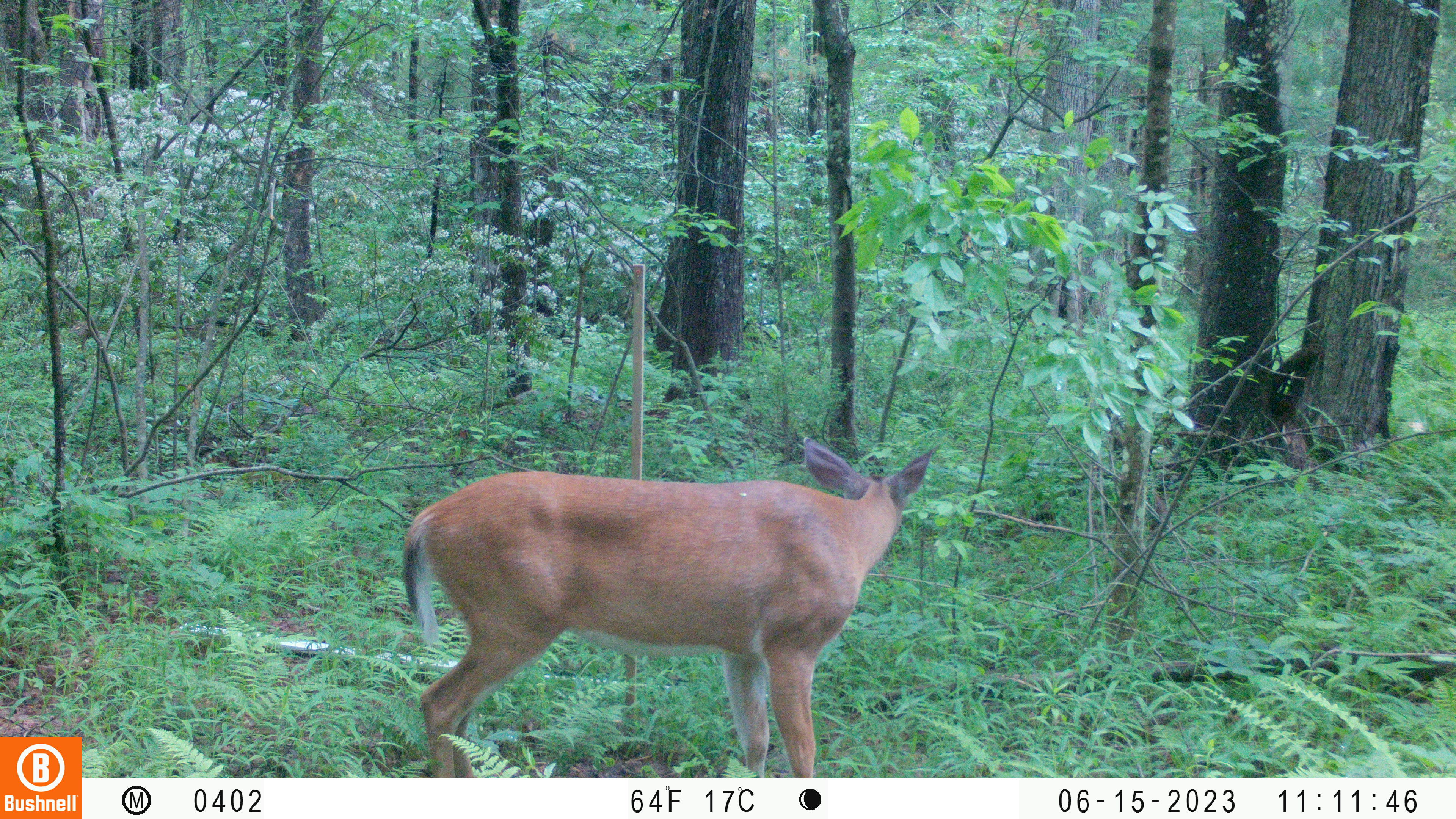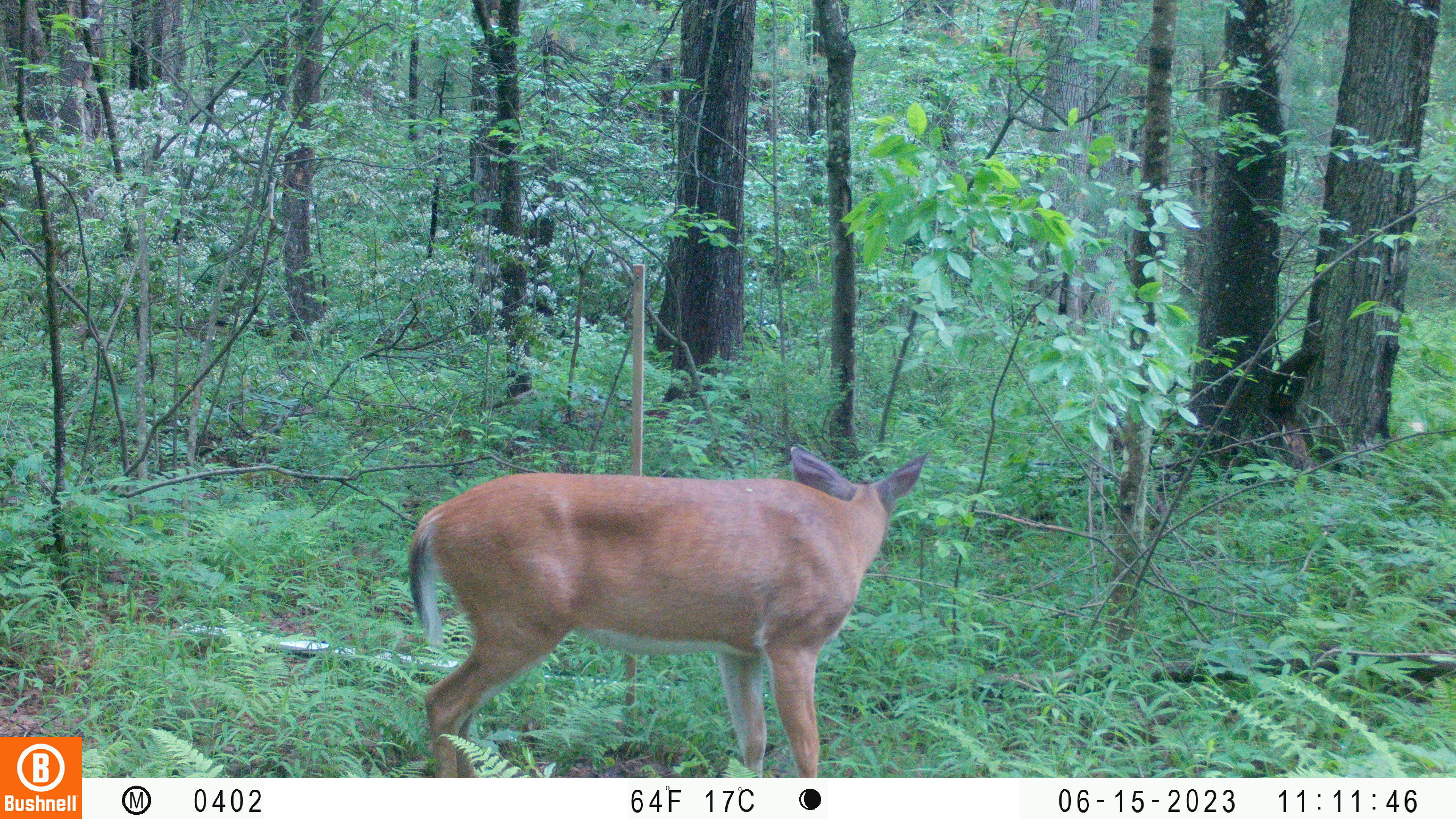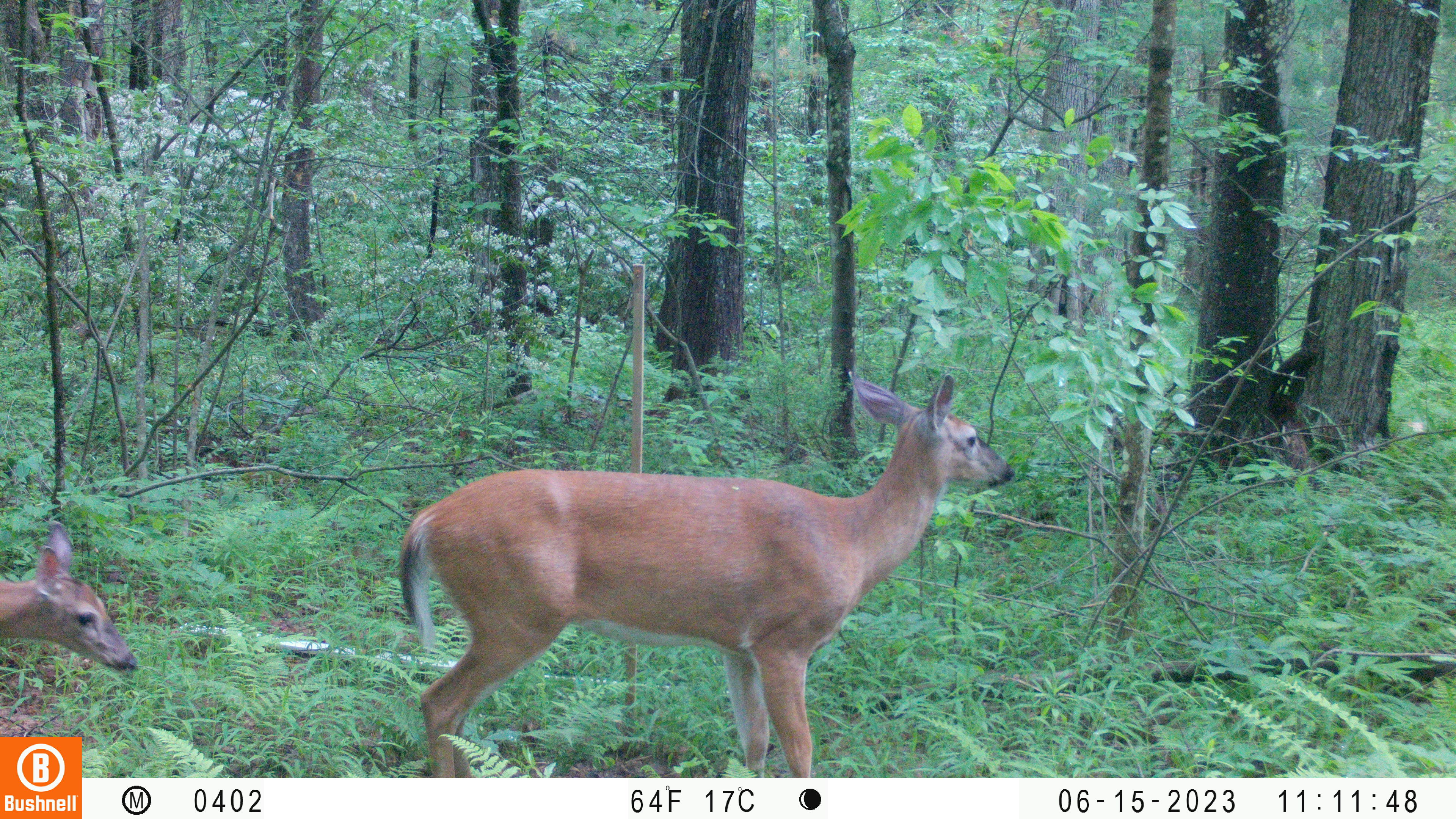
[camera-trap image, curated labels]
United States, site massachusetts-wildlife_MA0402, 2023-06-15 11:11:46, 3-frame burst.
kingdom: Animalia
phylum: Chordata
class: Mammalia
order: Artiodactyla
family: Cervidae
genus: Odocoileus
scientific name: Odocoileus virginianus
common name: white-tailed deer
White-tailed deer (Odocoileus virginianus).